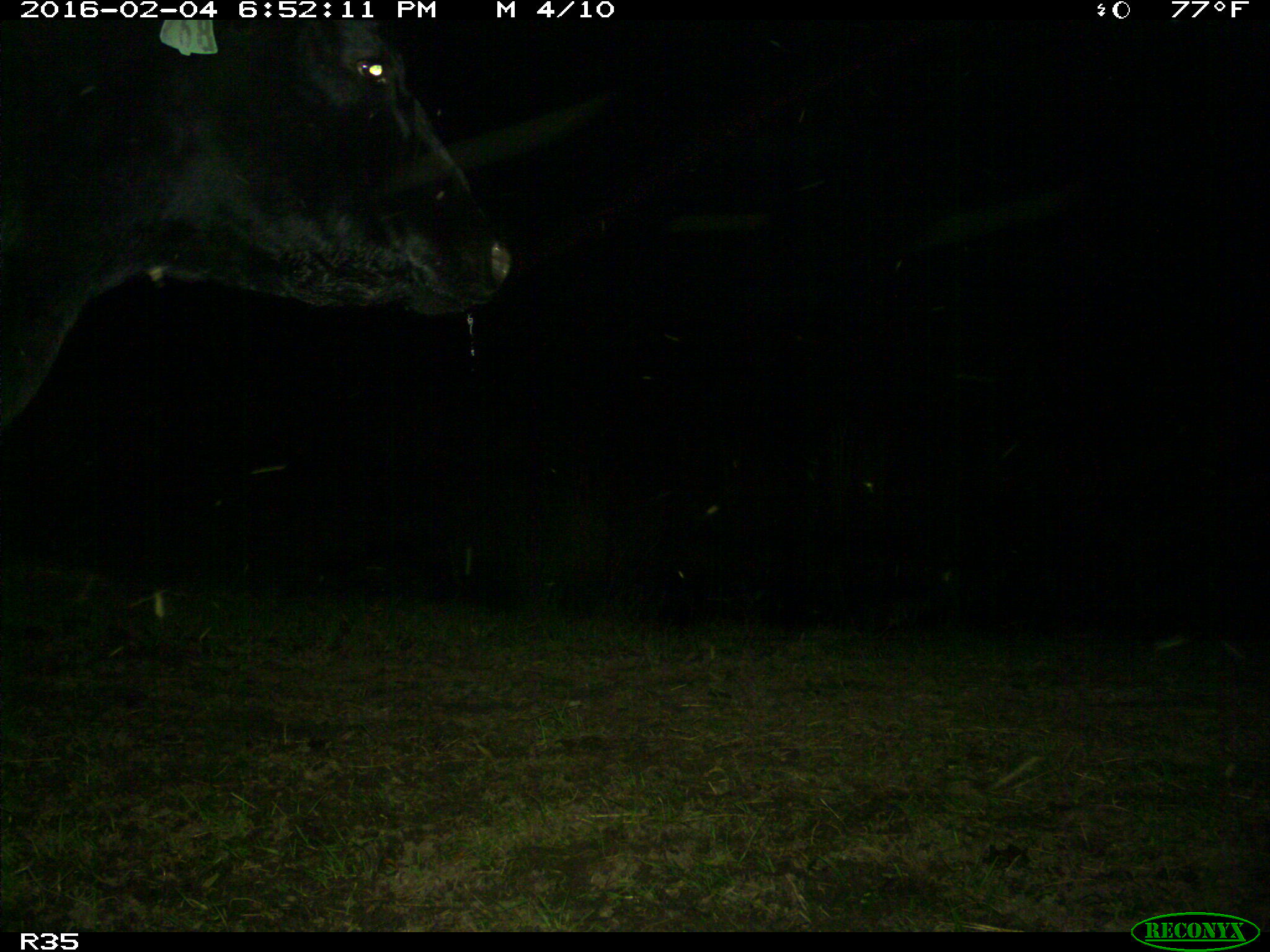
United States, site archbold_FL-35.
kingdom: Animalia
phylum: Chordata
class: Mammalia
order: Artiodactyla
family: Bovidae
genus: Bos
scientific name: Bos taurus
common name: domestic cow